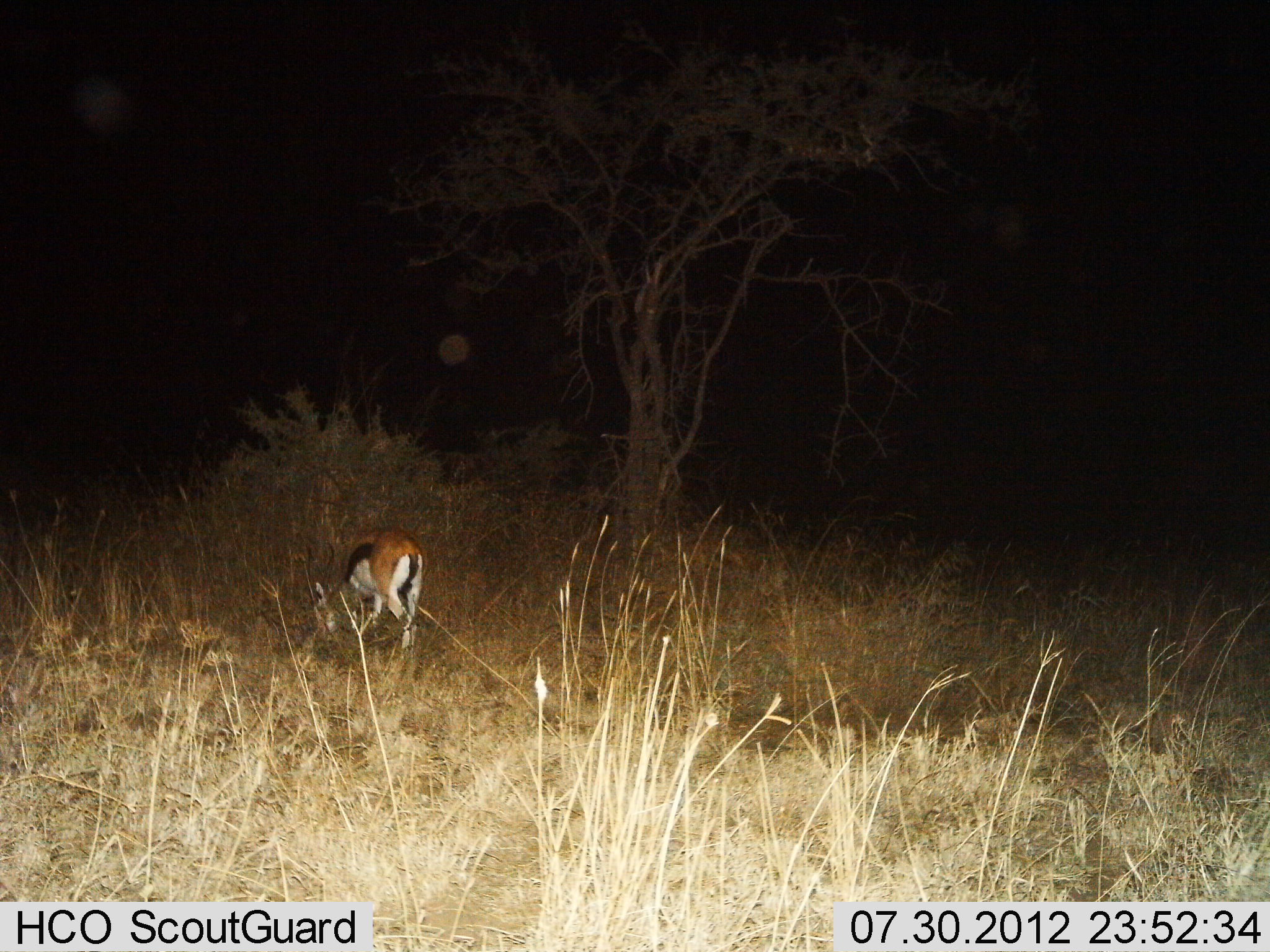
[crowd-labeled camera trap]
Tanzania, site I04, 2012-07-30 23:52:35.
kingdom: Animalia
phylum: Chordata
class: Mammalia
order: Artiodactyla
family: Bovidae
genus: Eudorcas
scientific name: Eudorcas thomsonii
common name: thomson's gazelle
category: gazellethomsons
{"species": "gazellethomsons (thomson's gazelle) (Eudorcas thomsonii)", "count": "1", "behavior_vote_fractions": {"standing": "30%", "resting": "0%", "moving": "0%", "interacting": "0%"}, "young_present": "0%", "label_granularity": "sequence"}